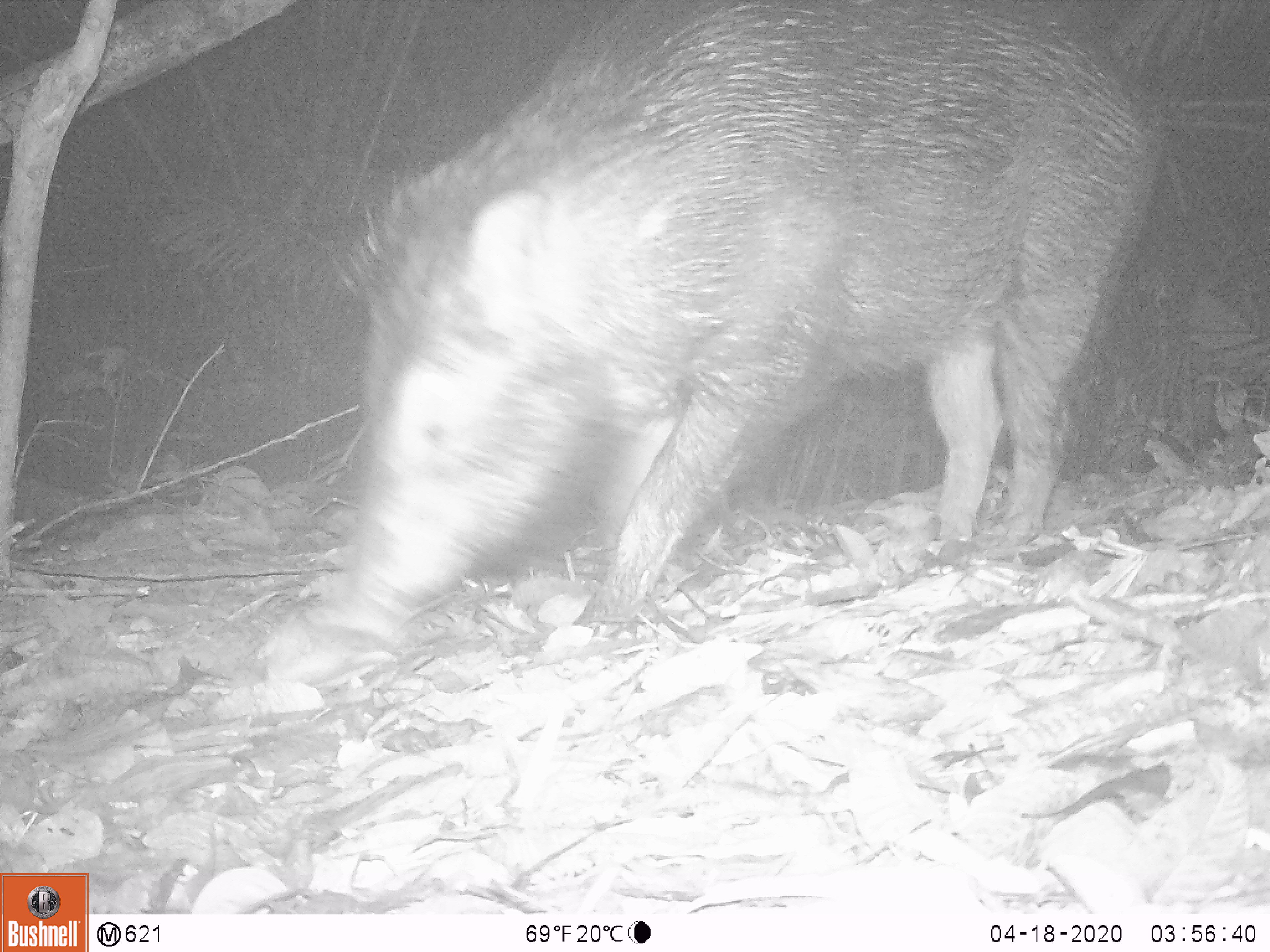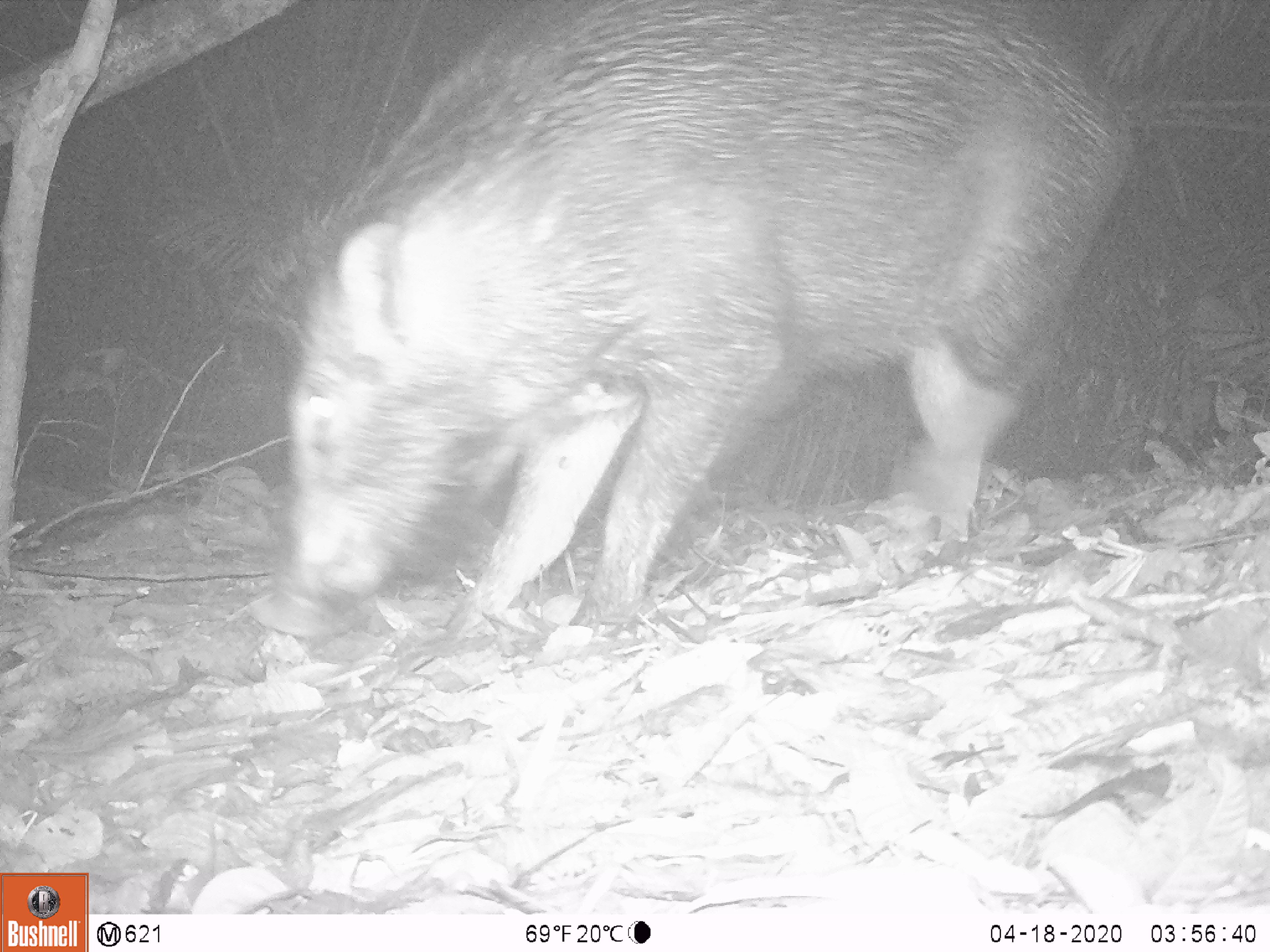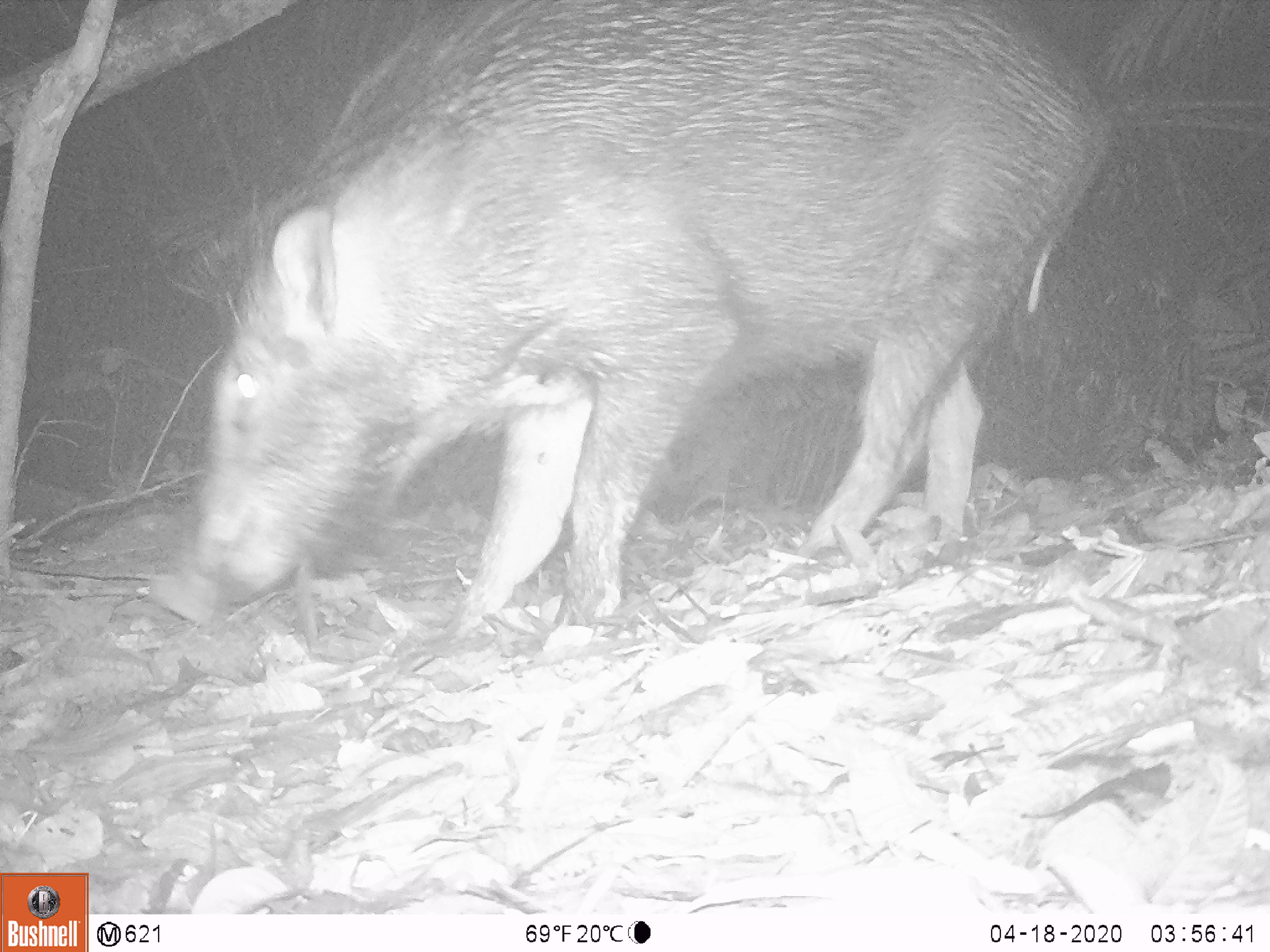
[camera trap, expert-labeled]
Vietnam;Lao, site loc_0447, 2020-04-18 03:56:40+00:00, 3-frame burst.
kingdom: Animalia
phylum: Chordata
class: Mammalia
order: Artiodactyla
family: Suidae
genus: Sus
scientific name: Sus scrofa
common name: eurasian wild pig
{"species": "eurasian wild pig (Sus scrofa)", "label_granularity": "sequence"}